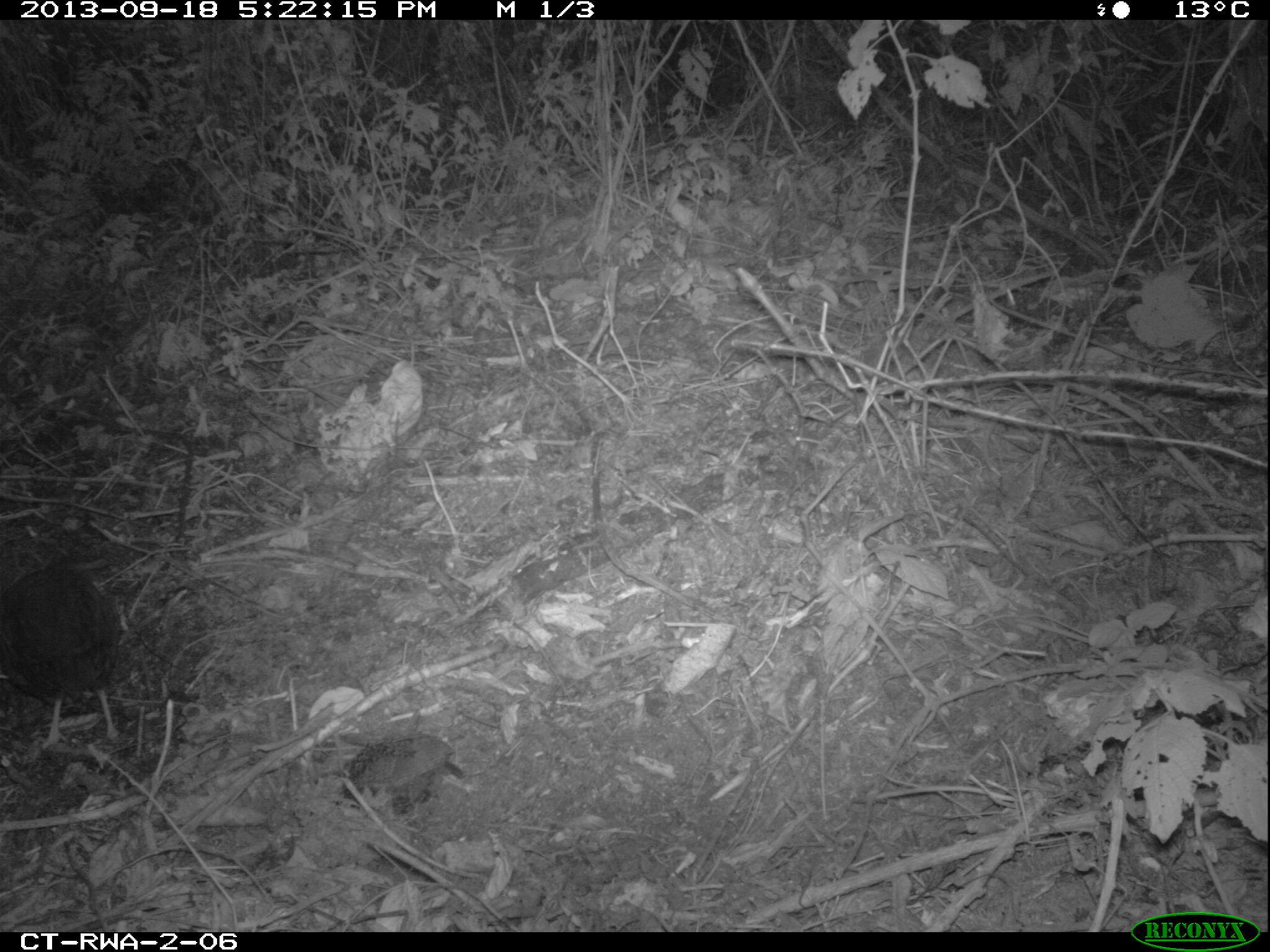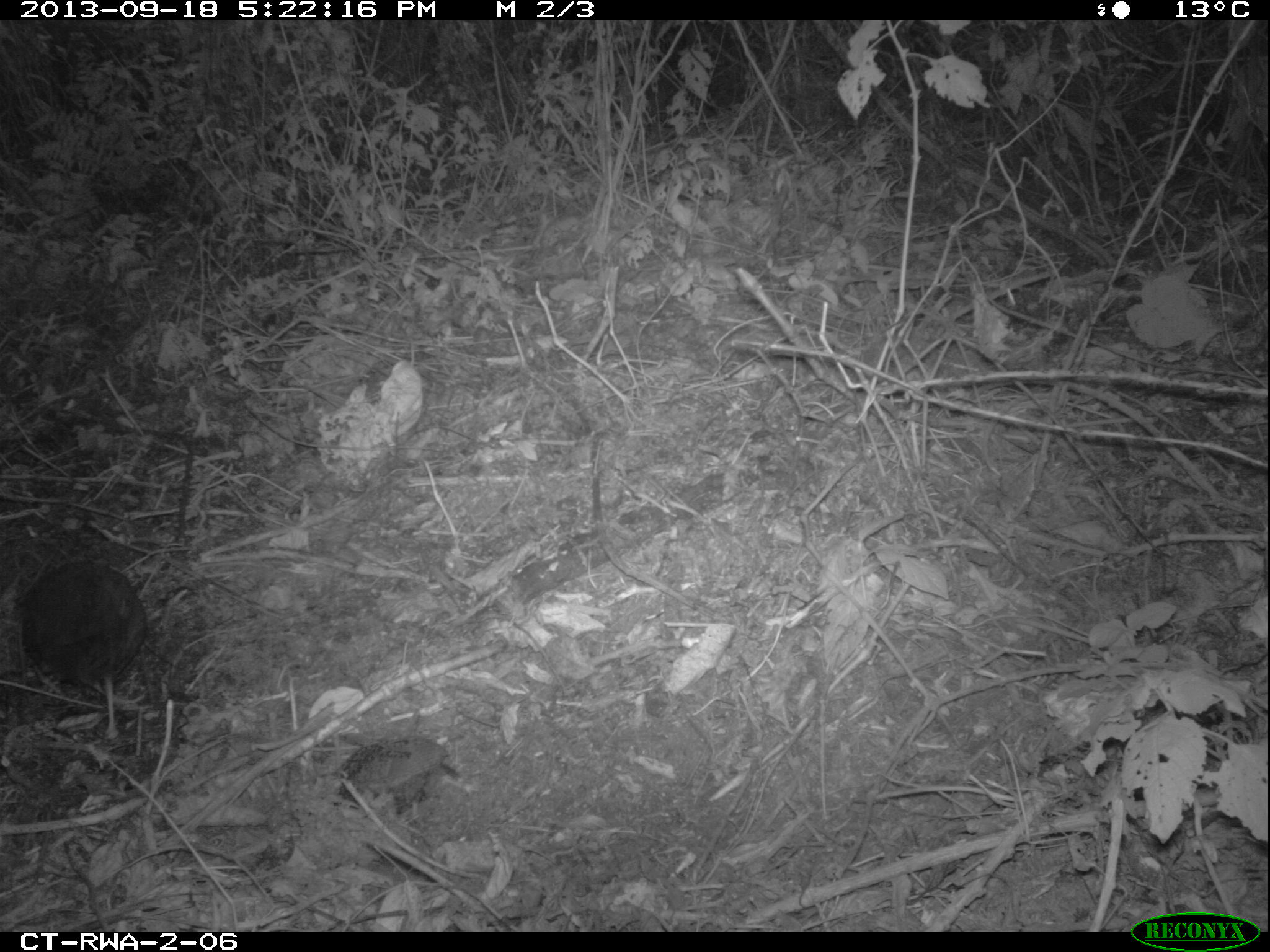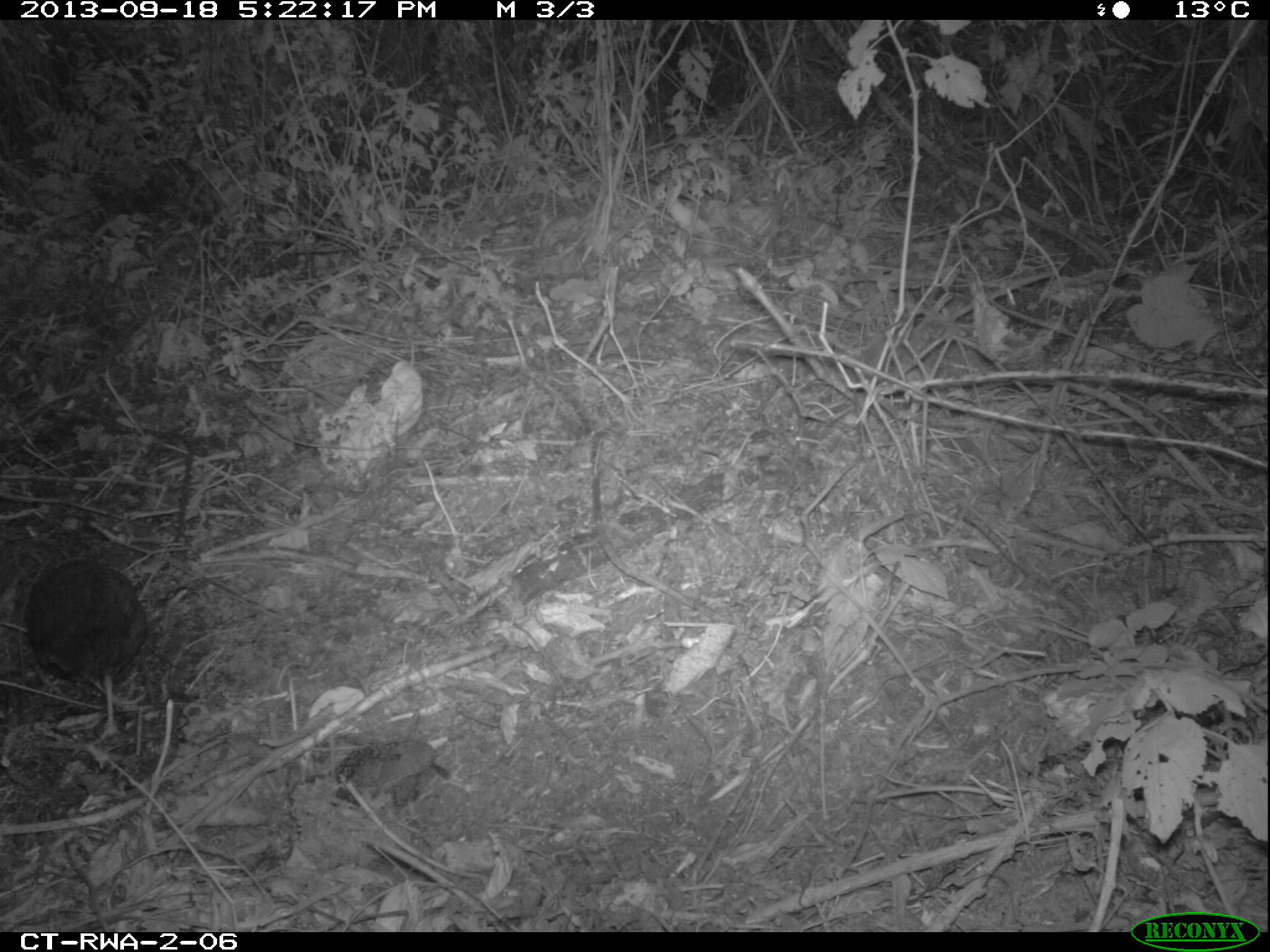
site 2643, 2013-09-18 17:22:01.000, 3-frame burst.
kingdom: Animalia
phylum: Chordata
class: Aves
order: Galliformes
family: Phasianidae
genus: Pternistis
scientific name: Pternistis nobilis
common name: handsome francolin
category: francolinus nobilis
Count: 2.